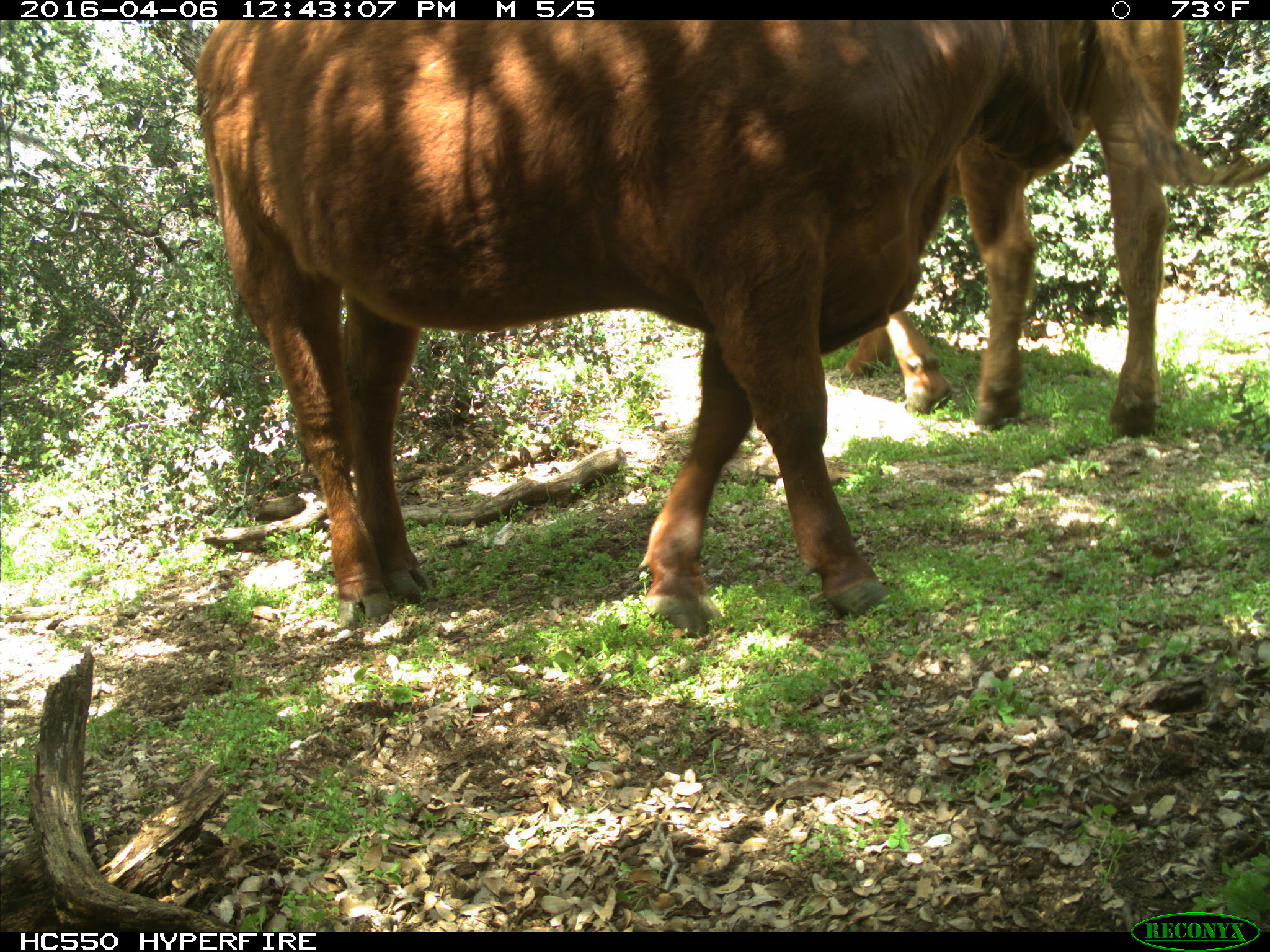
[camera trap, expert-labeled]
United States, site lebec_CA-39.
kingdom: Animalia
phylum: Chordata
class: Mammalia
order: Artiodactyla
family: Bovidae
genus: Bos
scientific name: Bos taurus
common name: domestic cow